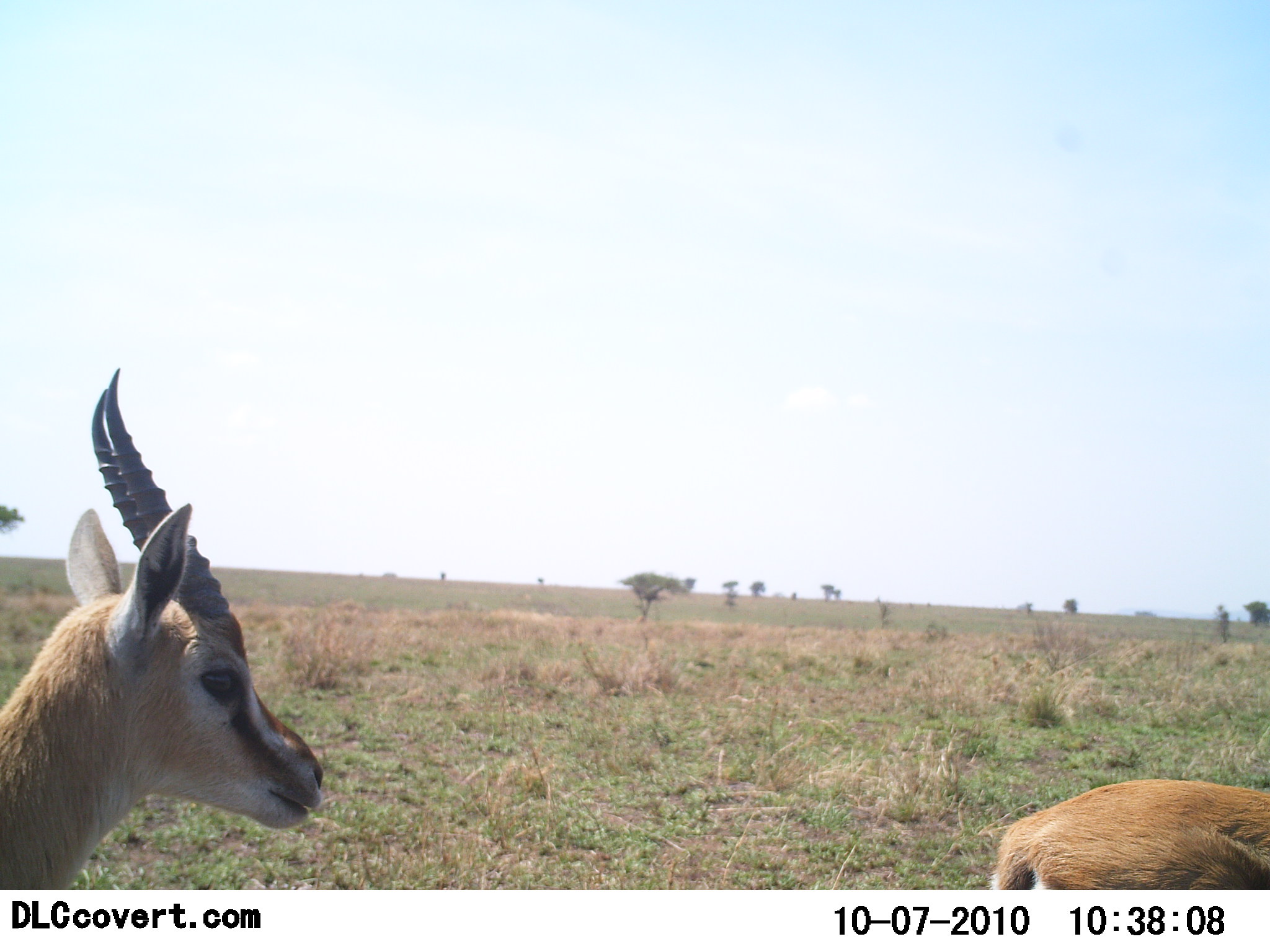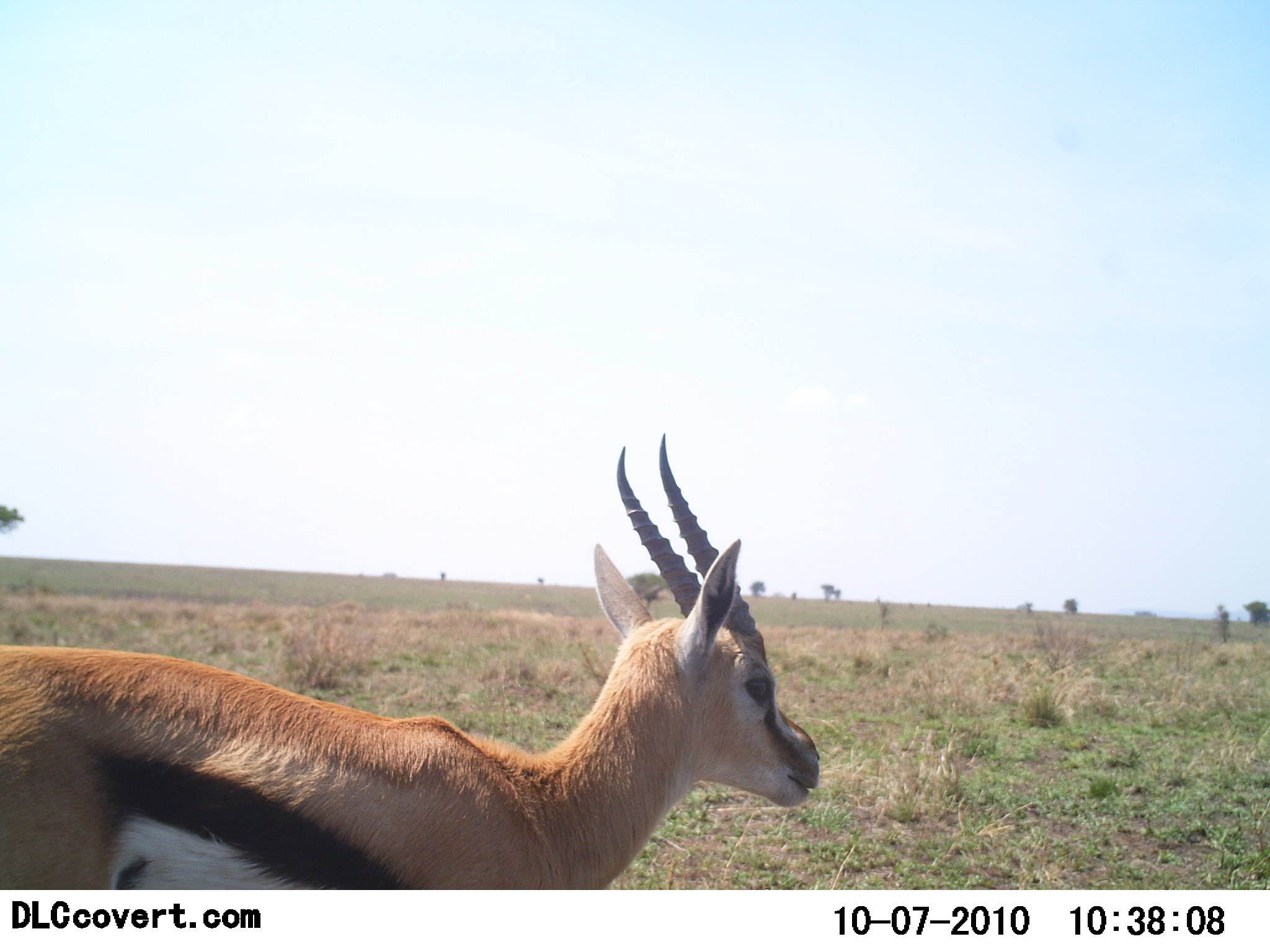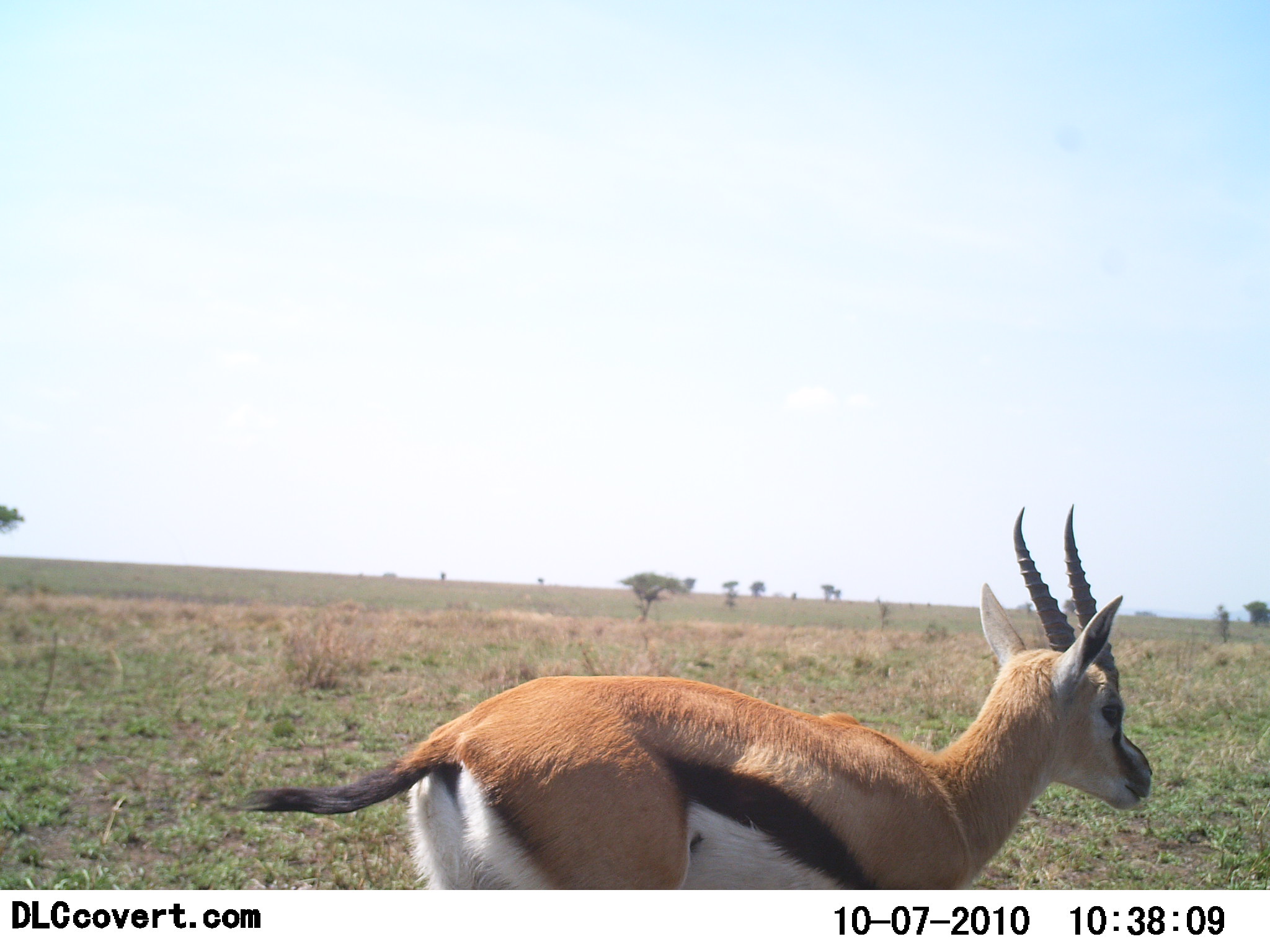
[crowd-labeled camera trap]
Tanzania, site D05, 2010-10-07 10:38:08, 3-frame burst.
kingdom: Animalia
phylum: Chordata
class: Mammalia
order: Artiodactyla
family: Bovidae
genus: Eudorcas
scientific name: Eudorcas thomsonii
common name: thomson's gazelle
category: gazellethomsons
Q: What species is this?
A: Gazellethomsons (thomson's gazelle) (Eudorcas thomsonii).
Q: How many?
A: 2.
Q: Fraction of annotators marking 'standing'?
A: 18%.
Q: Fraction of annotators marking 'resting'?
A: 0%.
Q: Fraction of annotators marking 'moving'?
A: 82%.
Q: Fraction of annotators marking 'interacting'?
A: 0%.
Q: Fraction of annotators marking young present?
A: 0%.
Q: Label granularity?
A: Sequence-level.